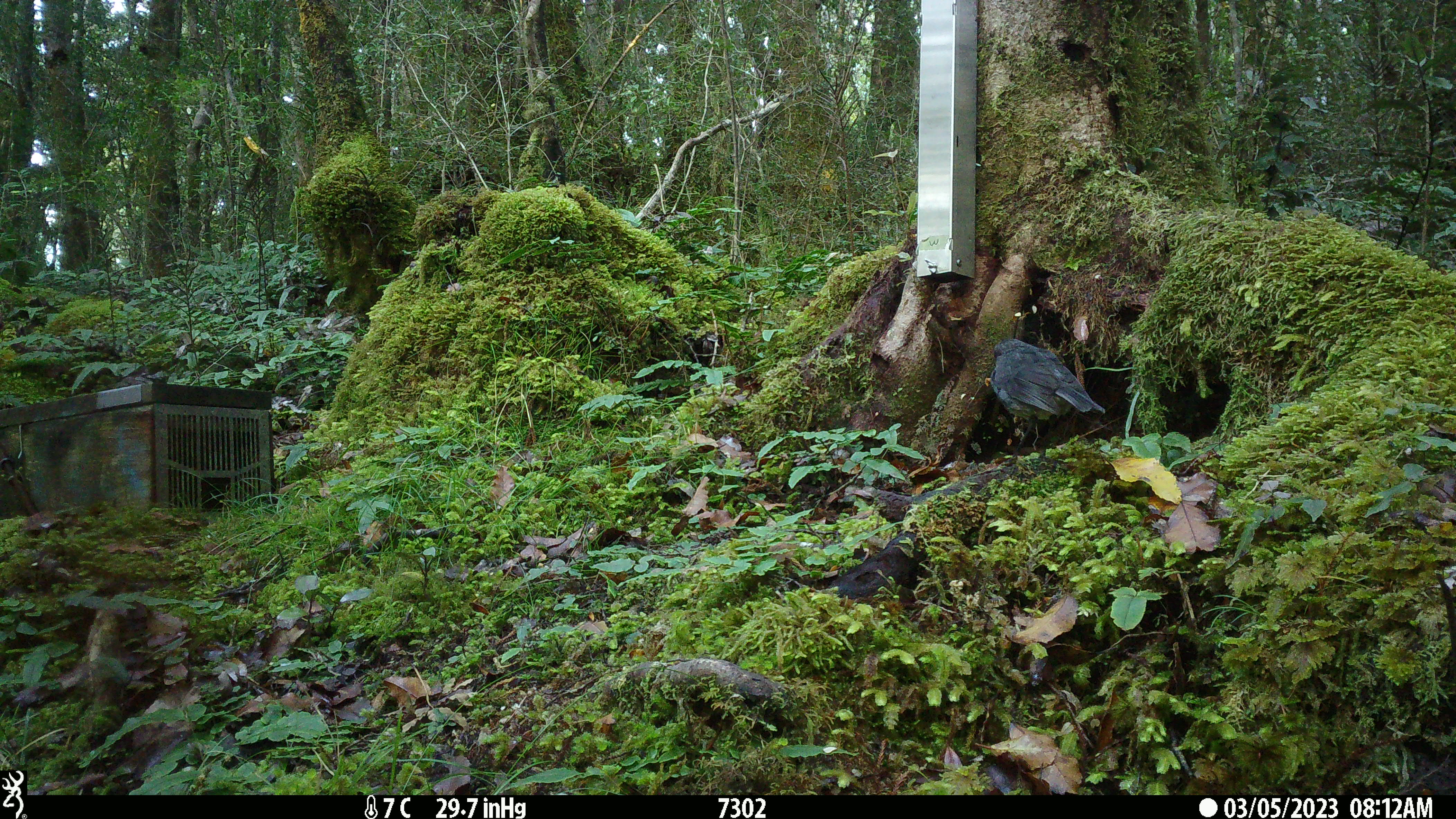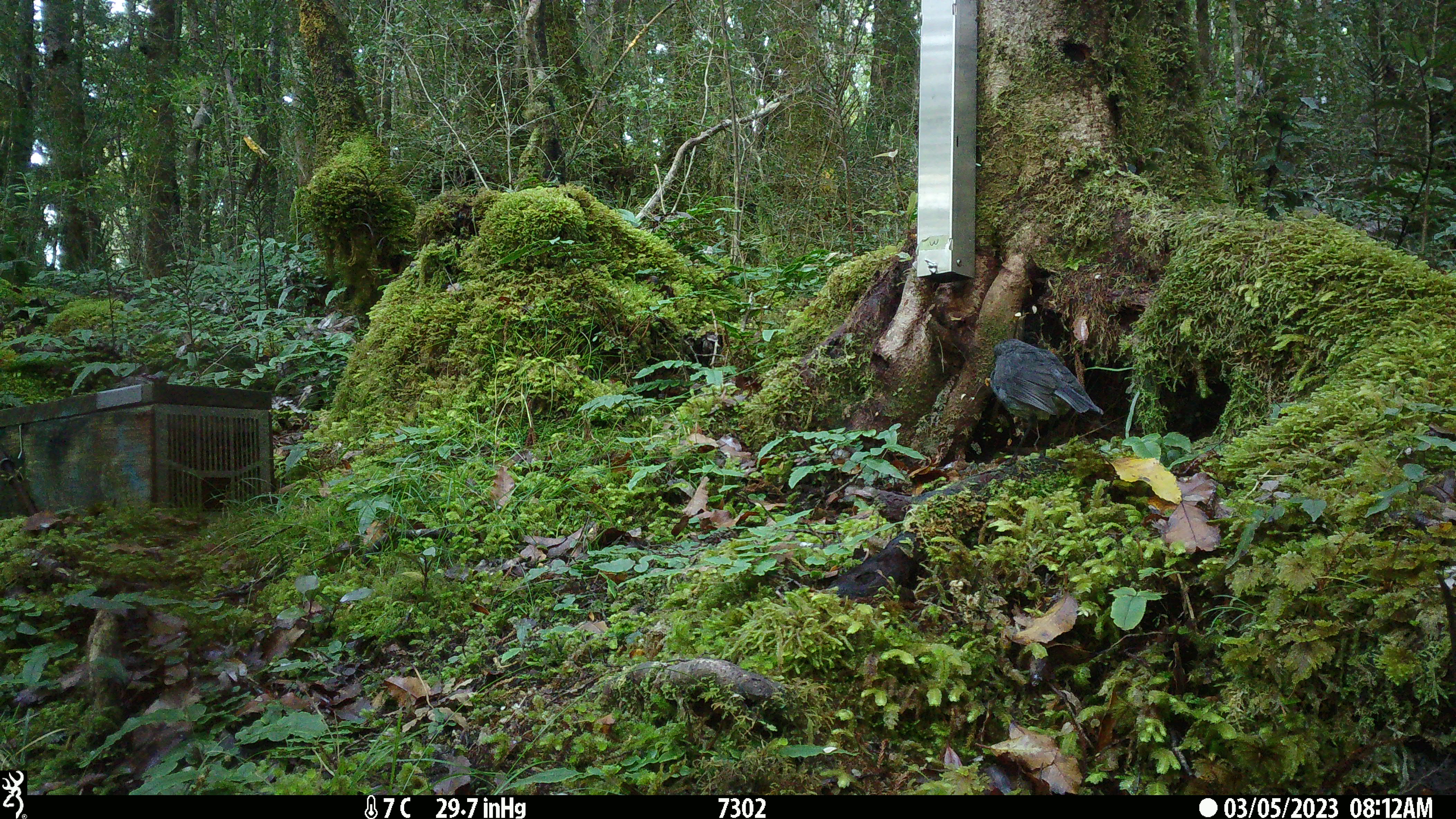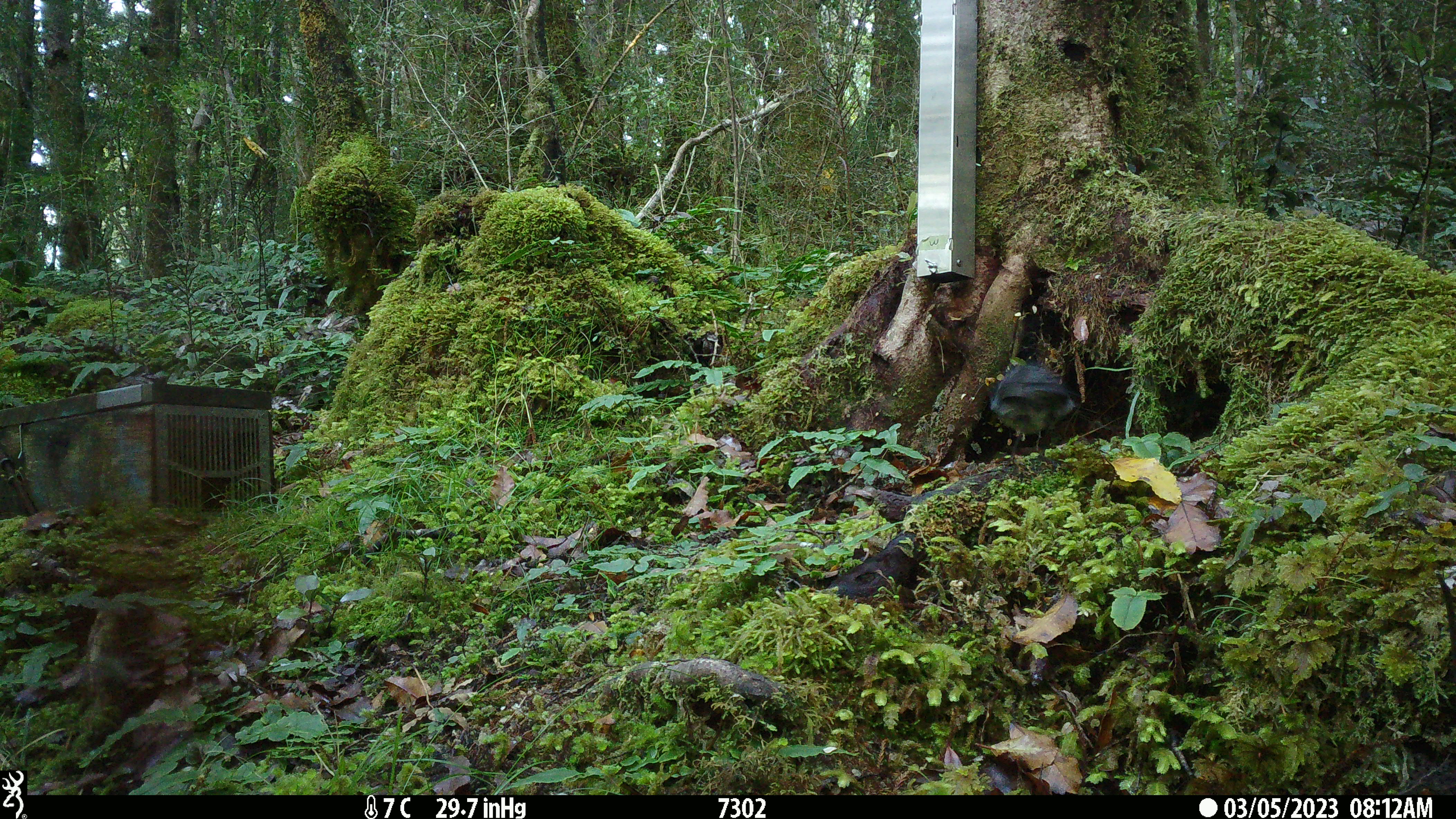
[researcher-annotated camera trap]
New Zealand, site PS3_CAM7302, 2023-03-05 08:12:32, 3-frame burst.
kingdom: Animalia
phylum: Chordata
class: Aves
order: Passeriformes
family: Petroicidae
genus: Petroica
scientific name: Petroica australis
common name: new zealand robin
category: robin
Robin (new zealand robin) (Petroica australis).